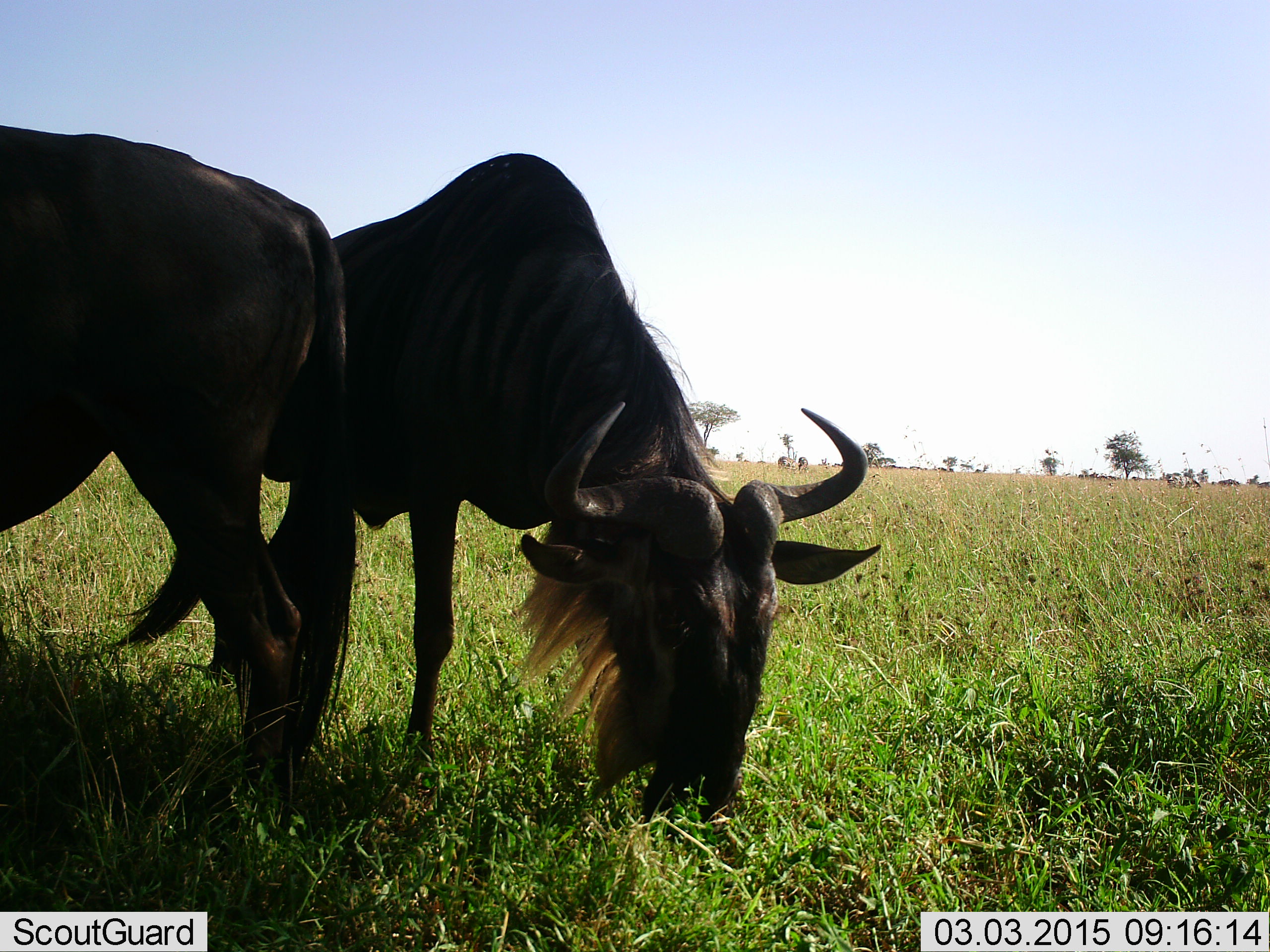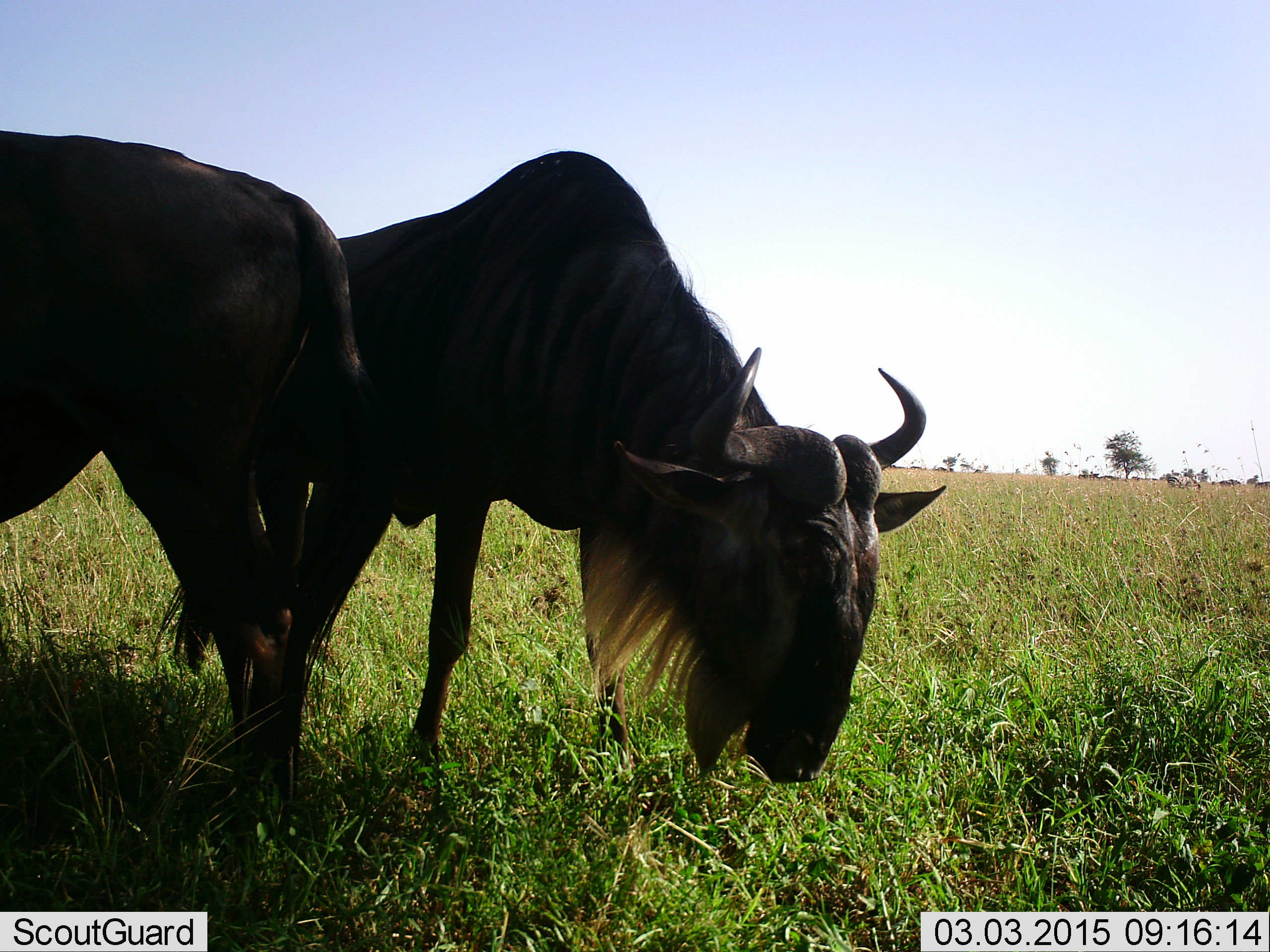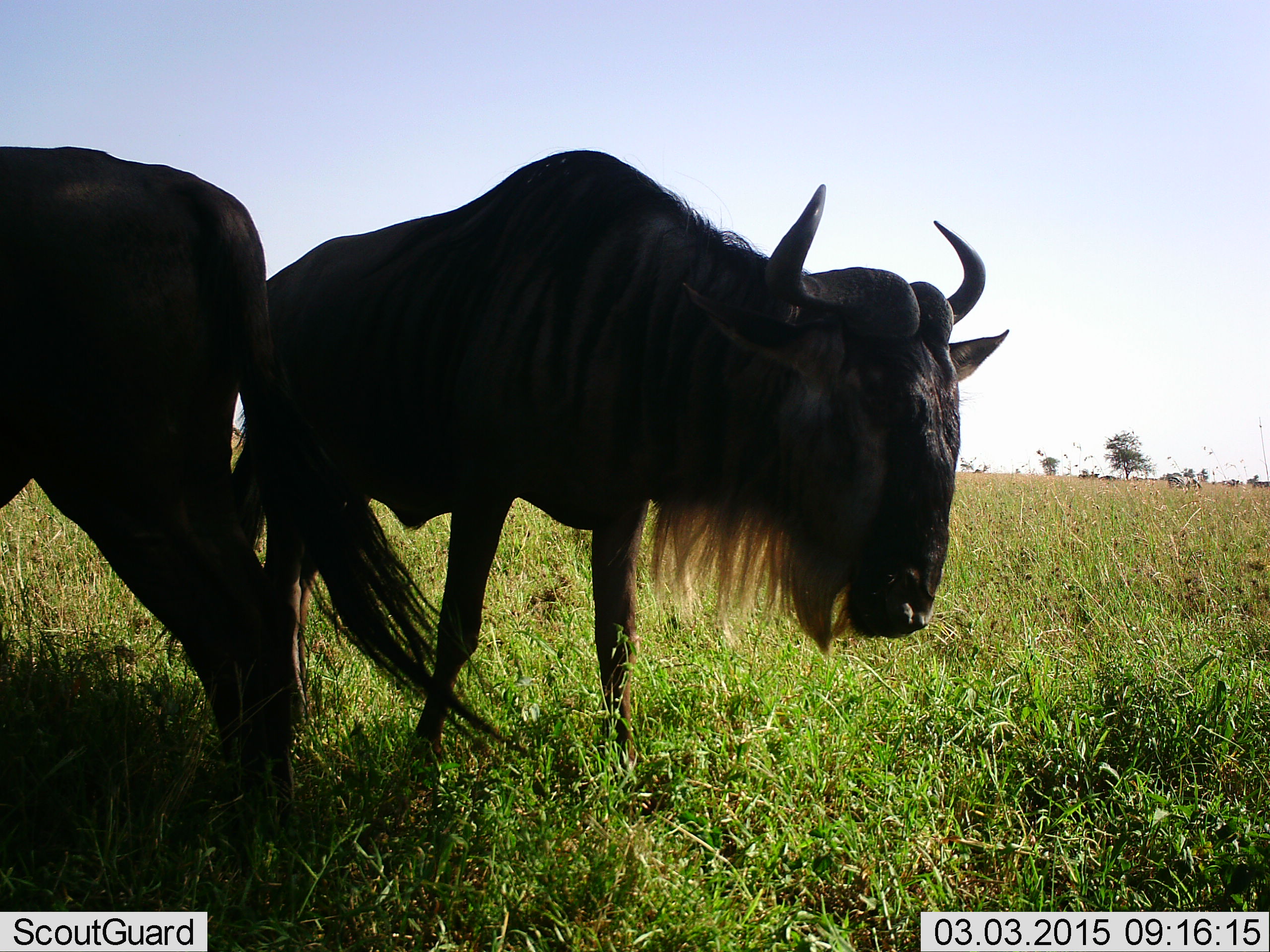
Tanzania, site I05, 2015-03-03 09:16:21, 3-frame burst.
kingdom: Animalia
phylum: Chordata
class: Mammalia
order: Artiodactyla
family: Bovidae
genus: Connochaetes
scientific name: Connochaetes taurinus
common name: blue wildebeest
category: wildebeest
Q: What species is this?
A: Wildebeest (blue wildebeest) (Connochaetes taurinus).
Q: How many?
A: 2.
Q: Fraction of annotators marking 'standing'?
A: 40%.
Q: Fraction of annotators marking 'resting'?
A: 0%.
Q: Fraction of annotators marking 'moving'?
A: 0%.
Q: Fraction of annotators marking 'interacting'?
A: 0%.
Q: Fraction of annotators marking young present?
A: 0%.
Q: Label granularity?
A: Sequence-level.